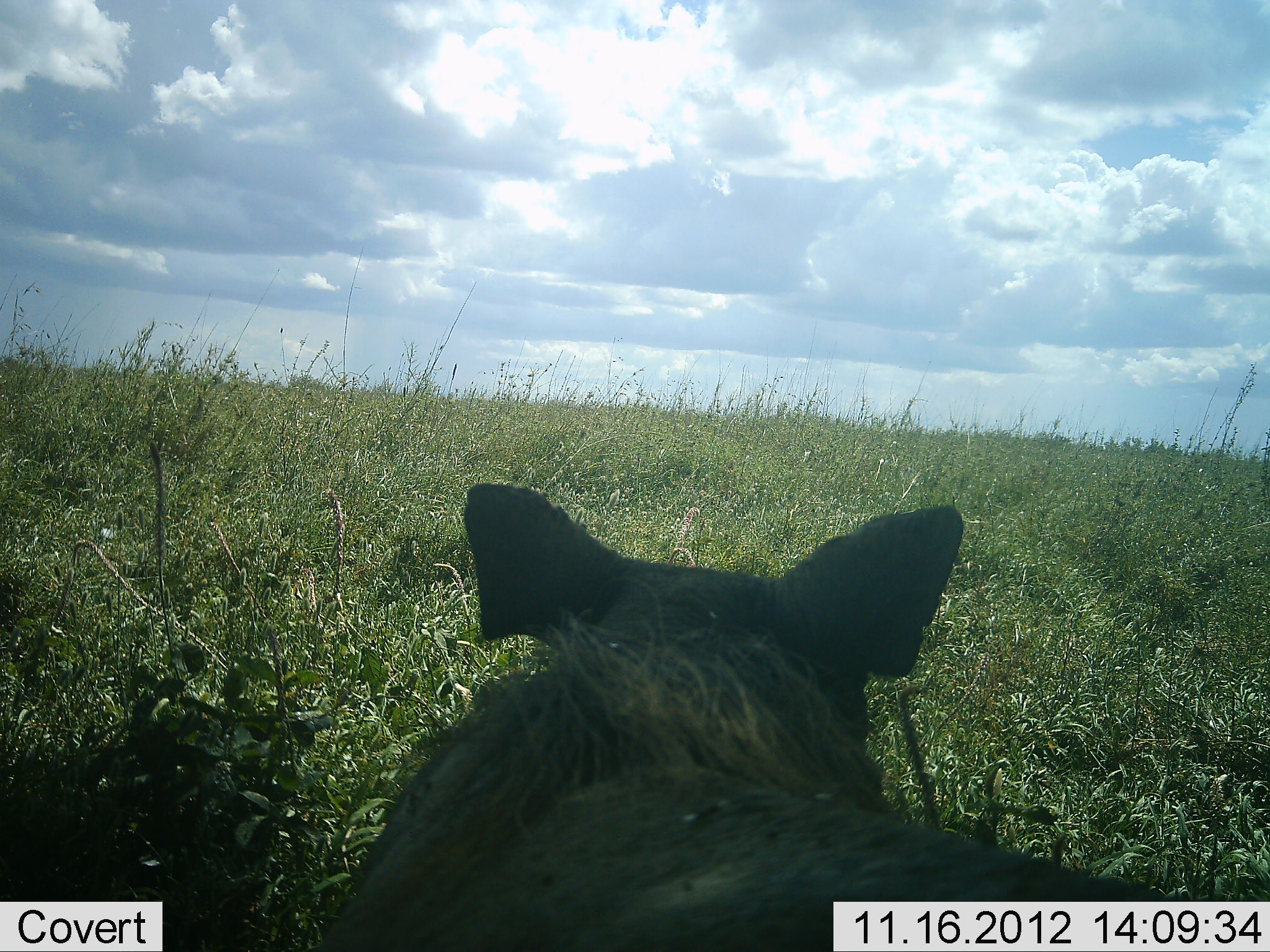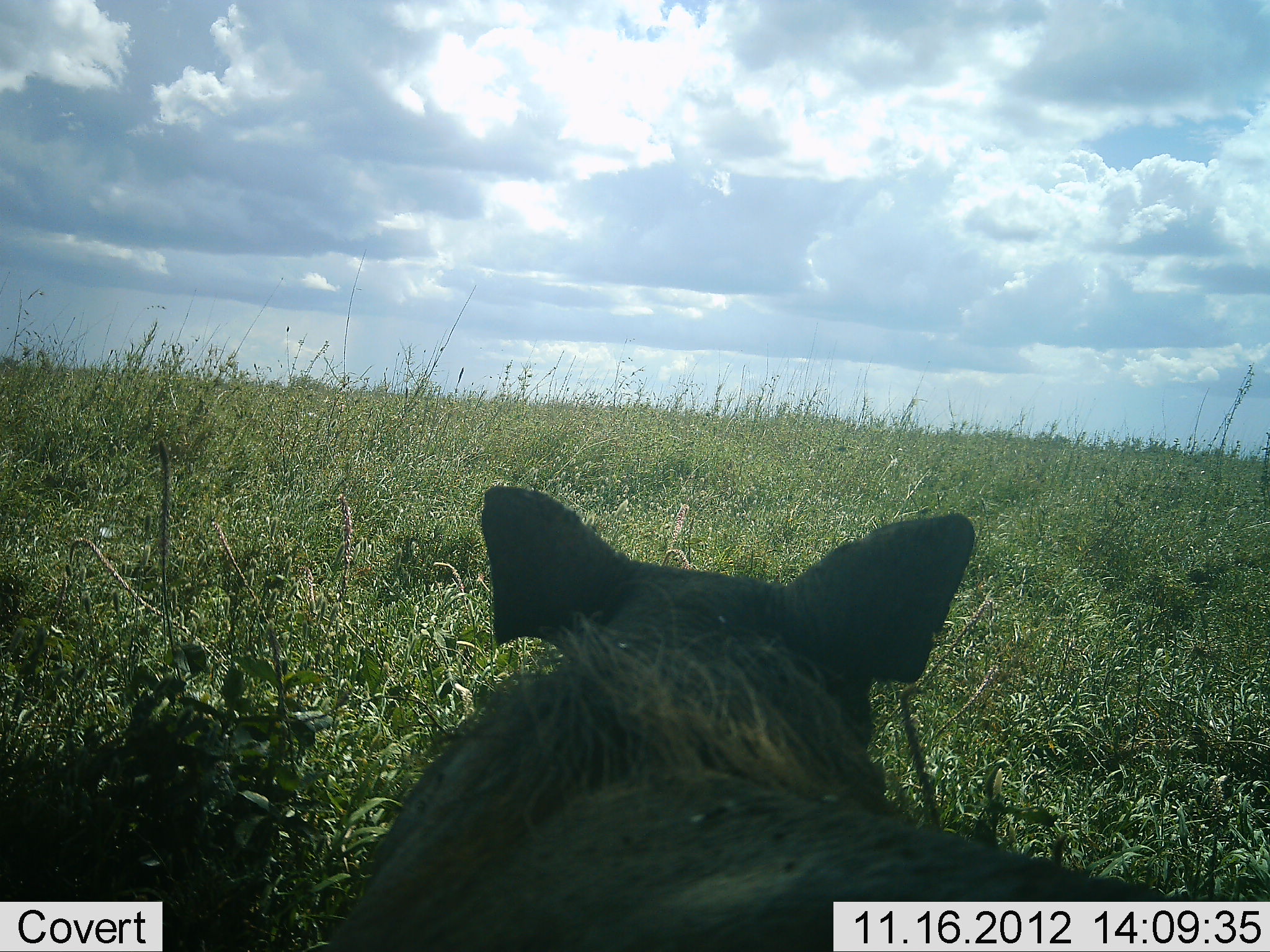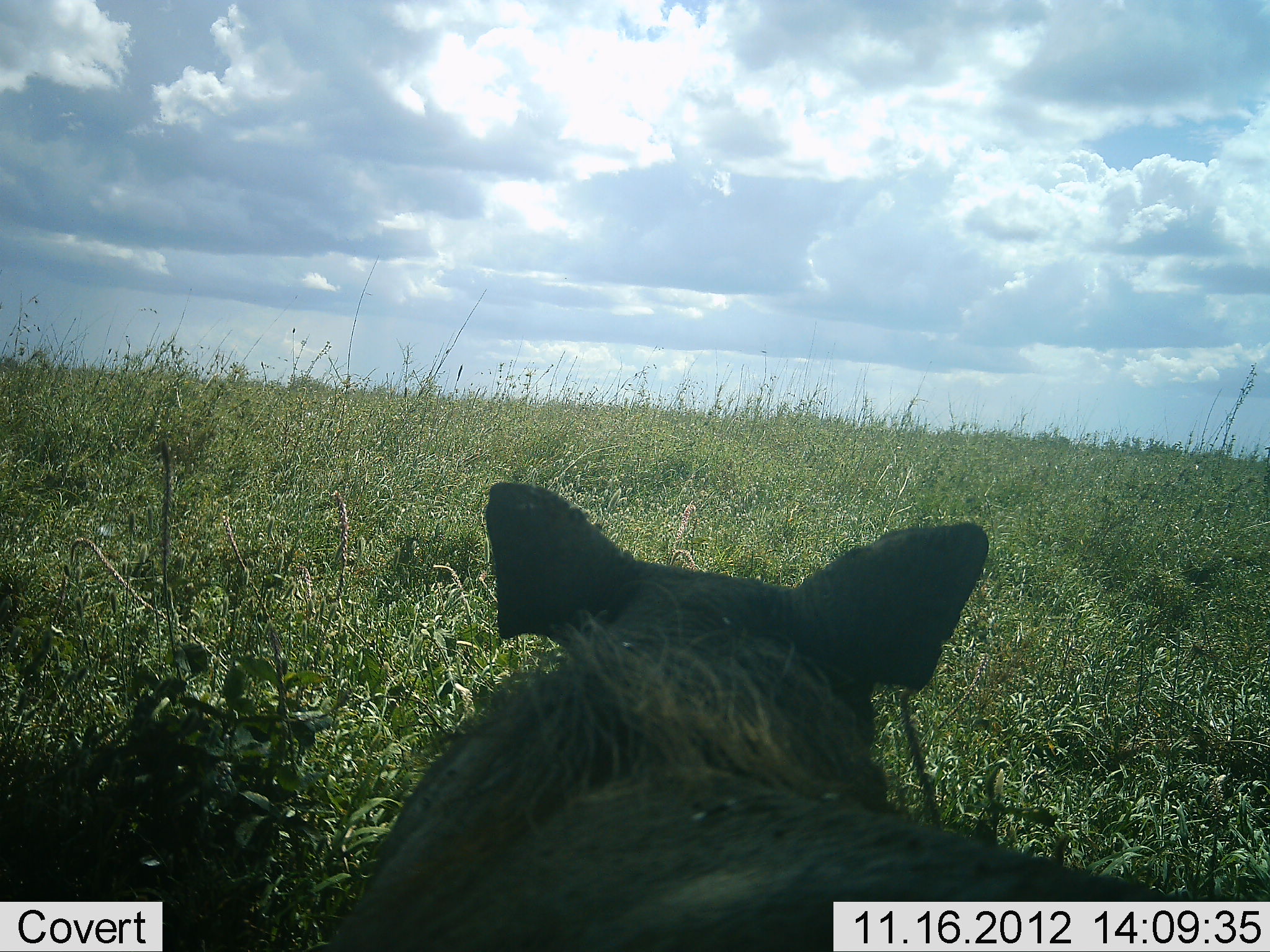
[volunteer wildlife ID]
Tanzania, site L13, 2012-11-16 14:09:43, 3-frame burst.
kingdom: Animalia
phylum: Chordata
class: Mammalia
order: Artiodactyla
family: Suidae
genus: Phacochoerus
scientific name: Phacochoerus africanus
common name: warthog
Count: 1.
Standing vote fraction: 40%.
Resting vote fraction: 50%.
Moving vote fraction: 10%.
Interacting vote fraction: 0%.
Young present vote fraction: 0%.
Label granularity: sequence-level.